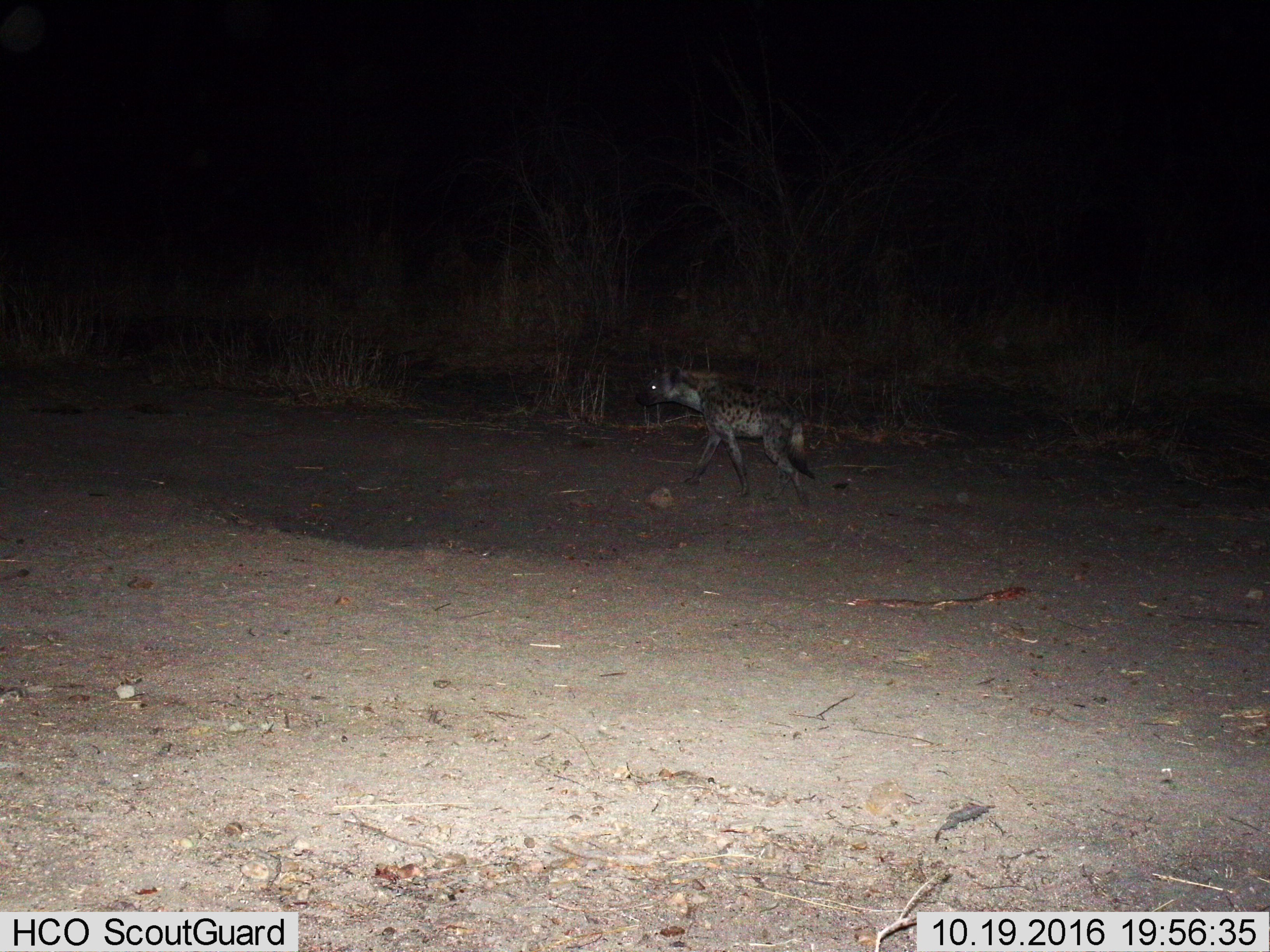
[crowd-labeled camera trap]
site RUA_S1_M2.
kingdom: Animalia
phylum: Chordata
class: Mammalia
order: Carnivora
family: Hyaenidae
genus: Crocuta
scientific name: Crocuta crocuta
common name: spotted hyena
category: hyenaspotted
Hyenaspotted (spotted hyena) (Crocuta crocuta), count 1. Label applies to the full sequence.